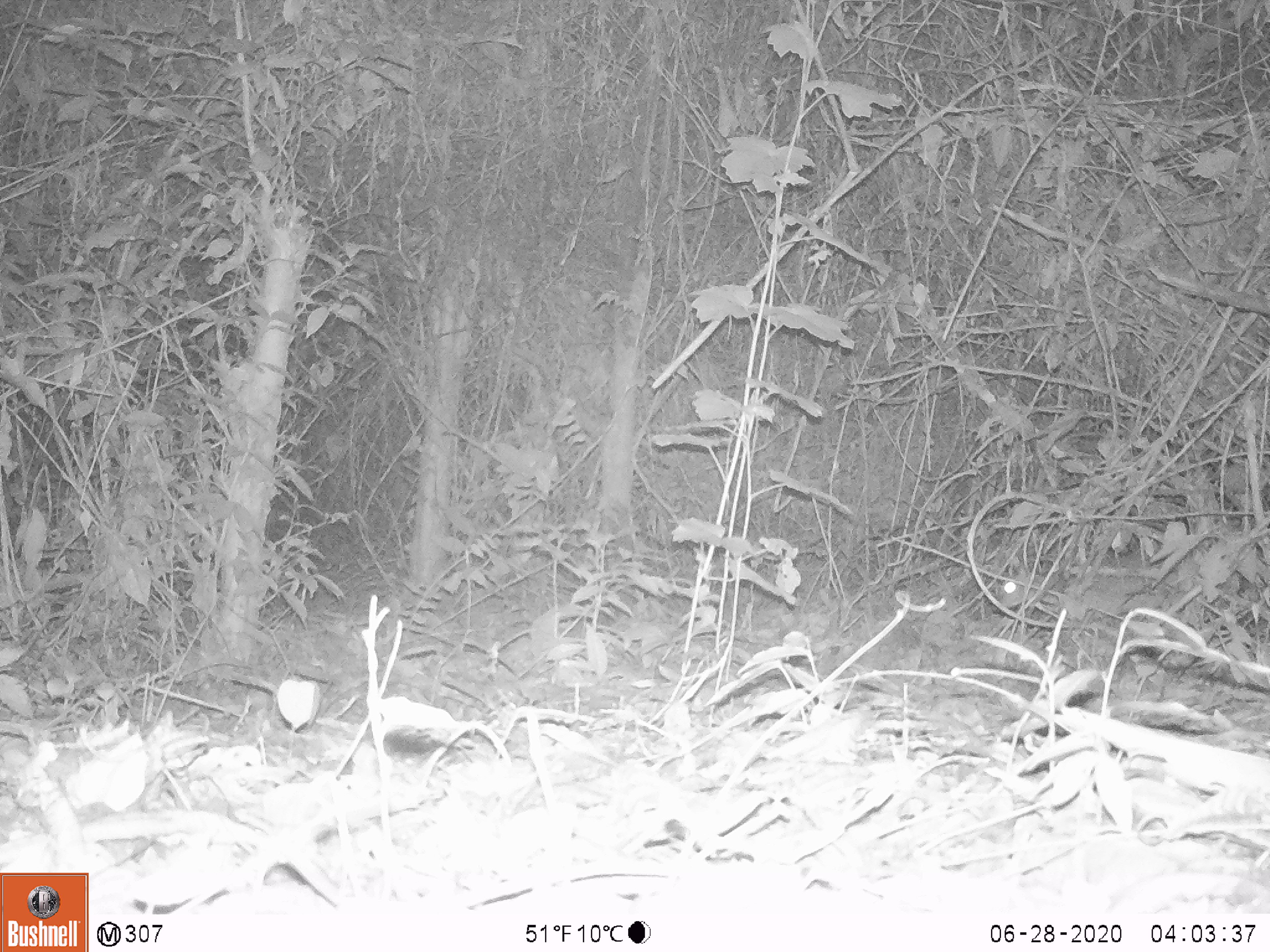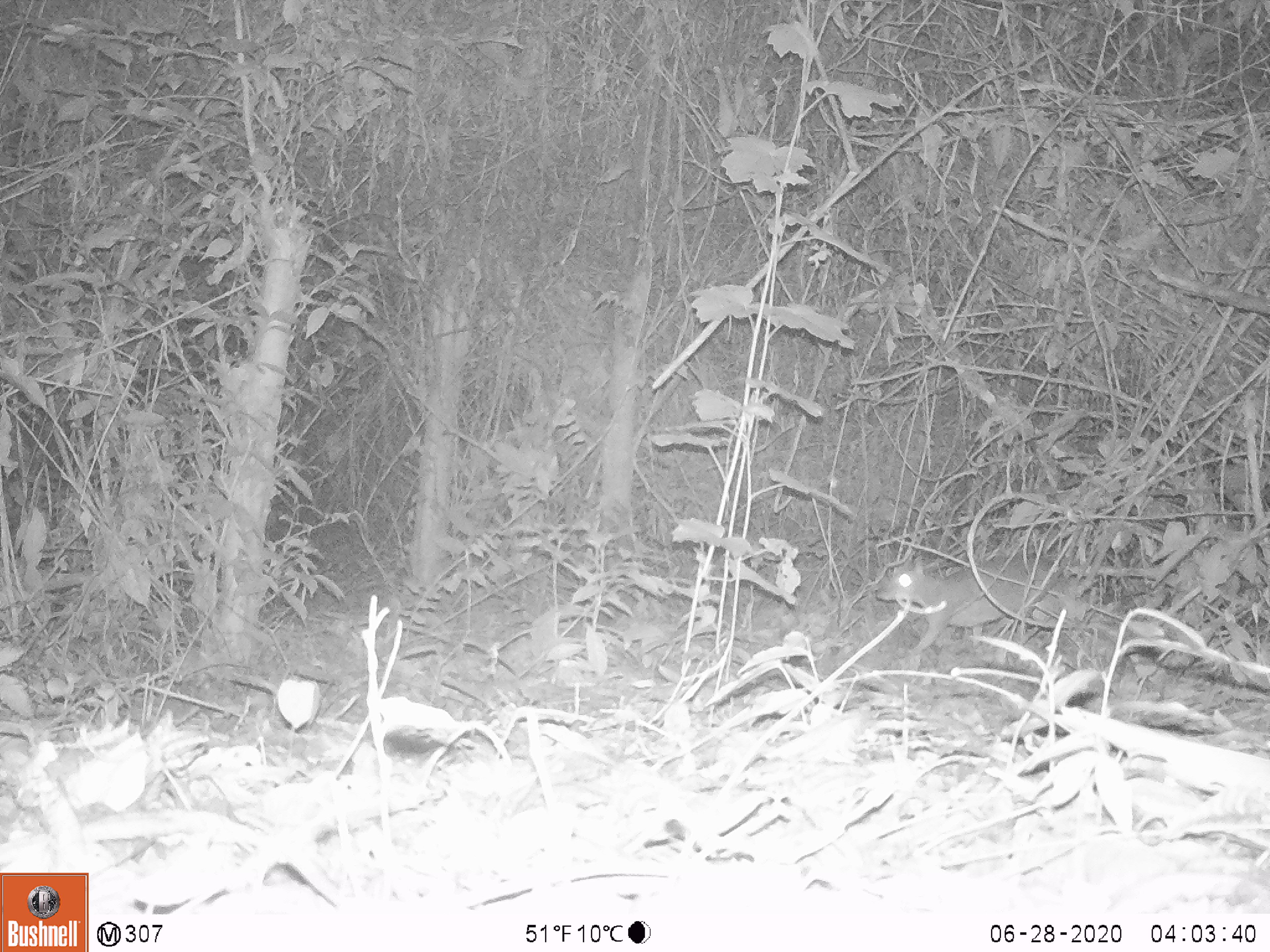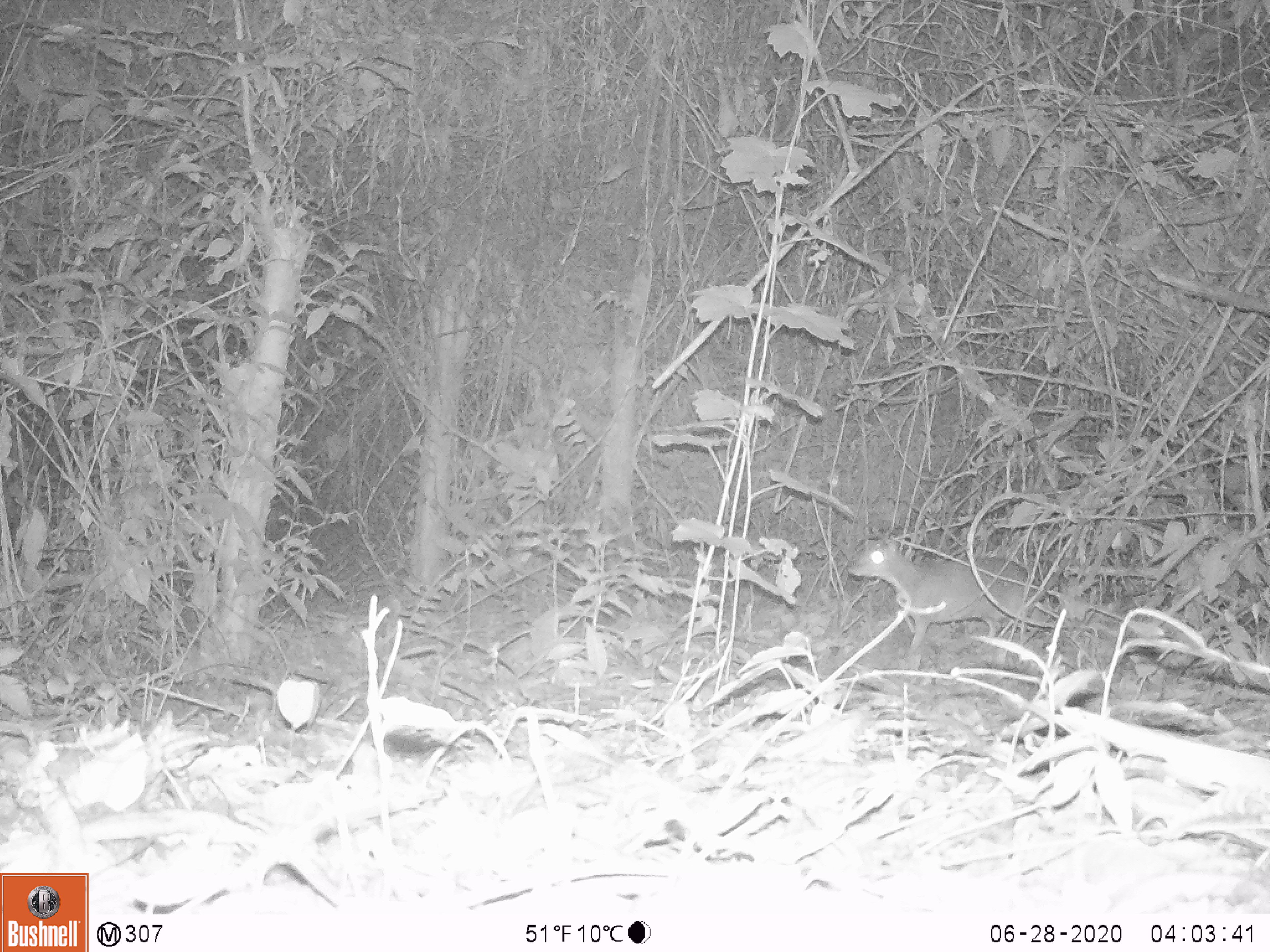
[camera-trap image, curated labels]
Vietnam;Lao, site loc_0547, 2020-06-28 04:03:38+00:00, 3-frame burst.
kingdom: Animalia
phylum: Chordata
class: Mammalia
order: Artiodactyla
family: Tragulidae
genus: Moschiola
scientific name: Moschiola meminna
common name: chevrotain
Chevrotain (Moschiola meminna). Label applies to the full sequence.